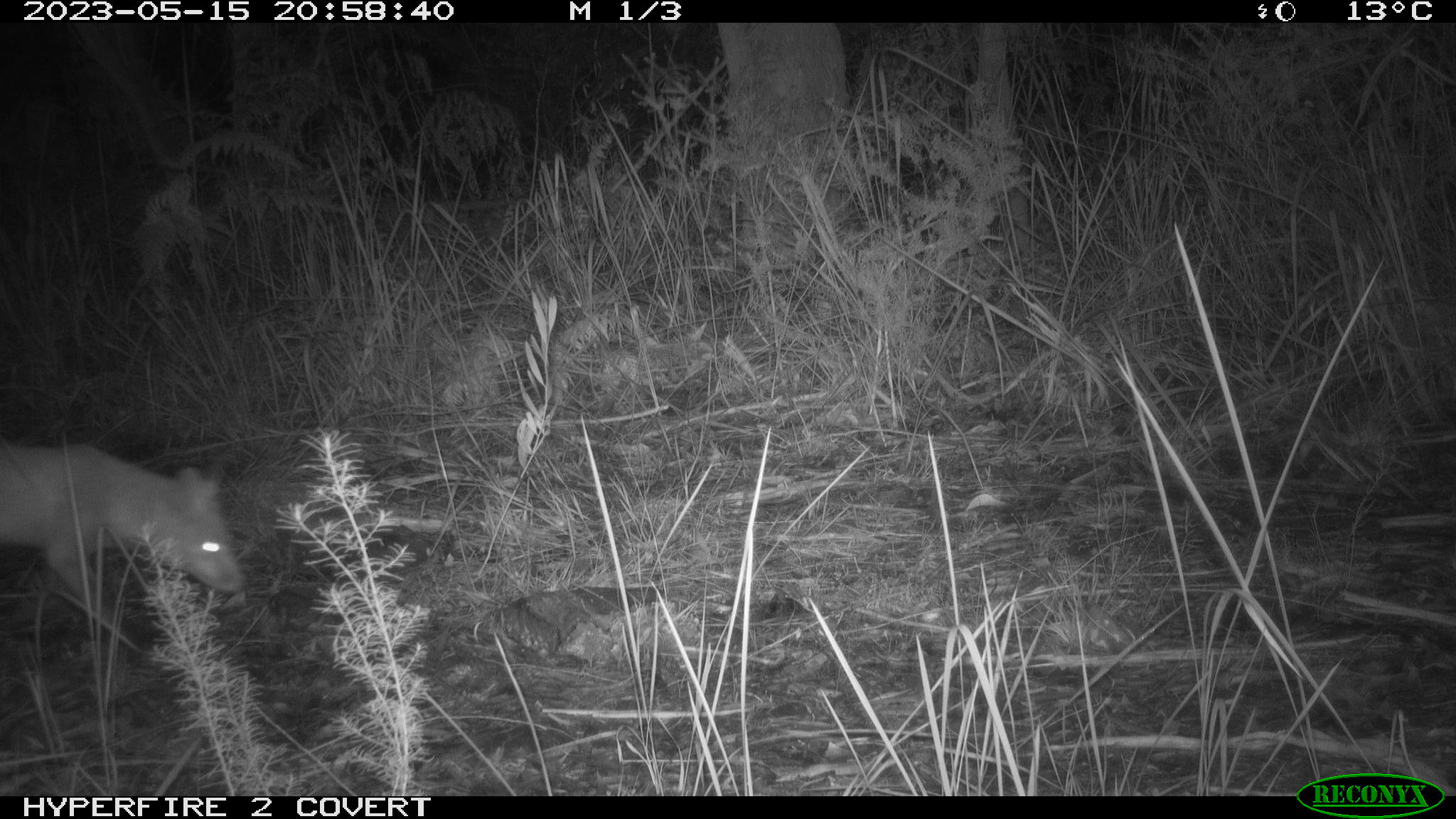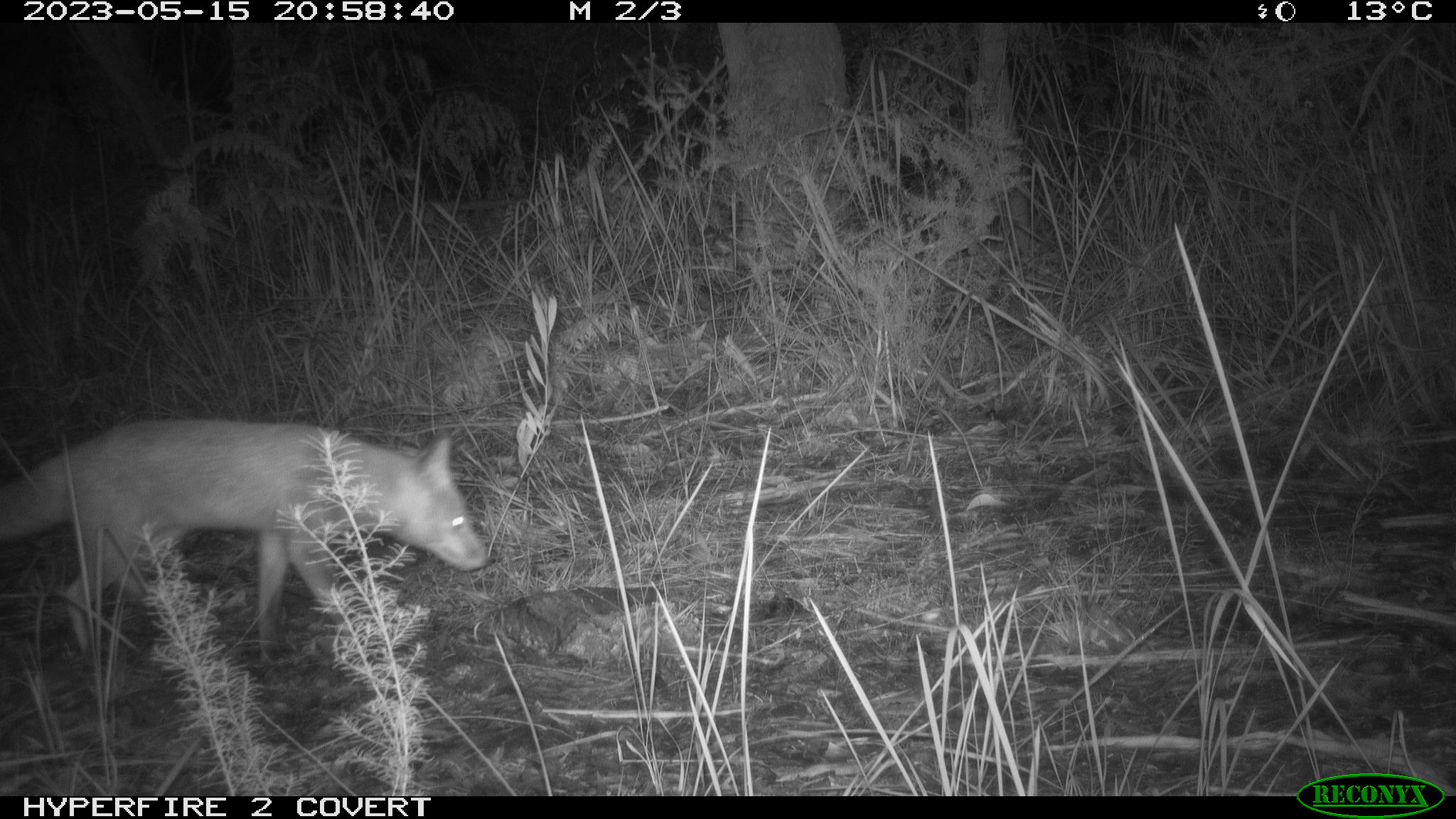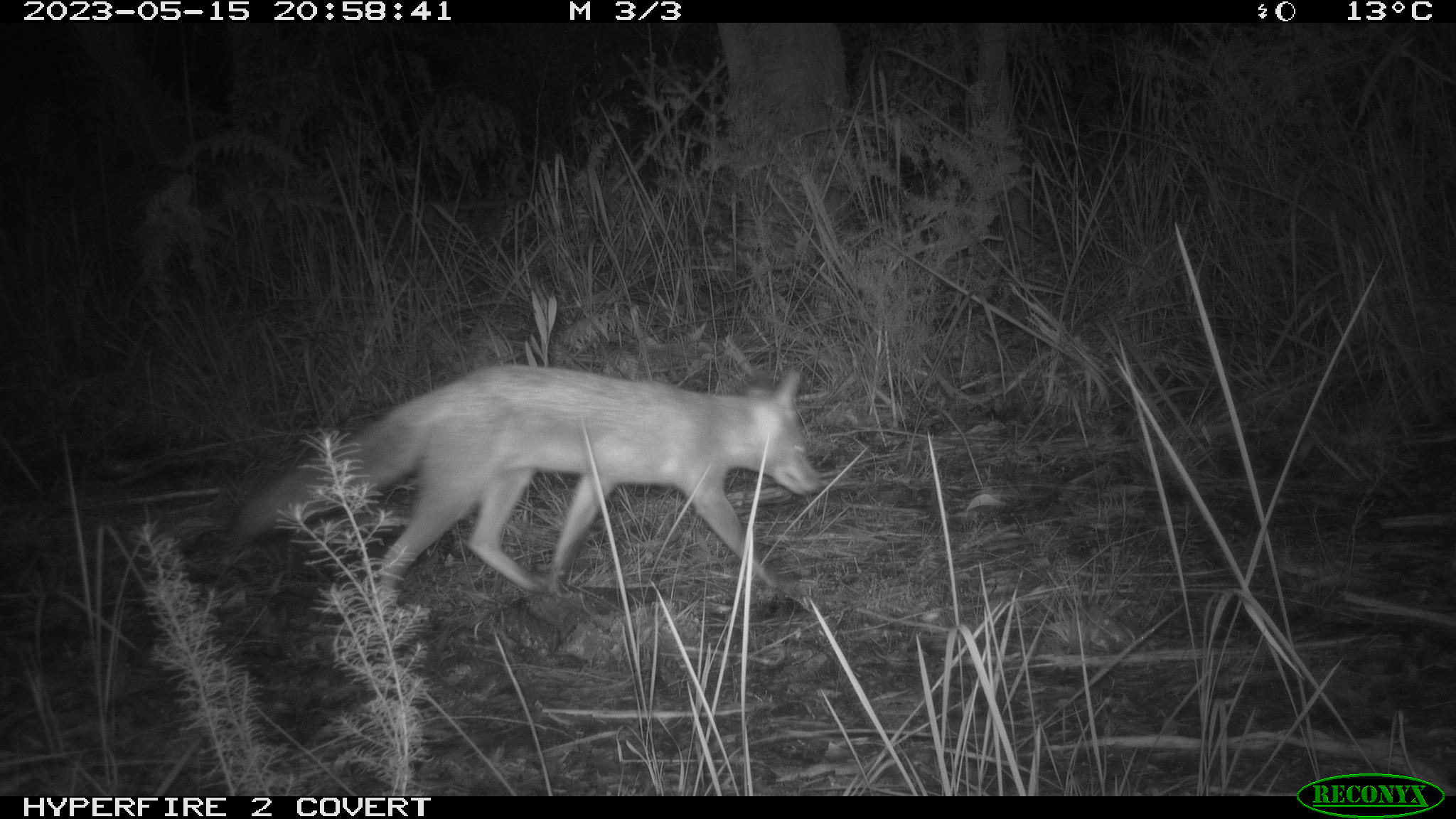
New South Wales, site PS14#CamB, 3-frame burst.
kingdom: Animalia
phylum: Chordata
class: Mammalia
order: Carnivora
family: Canidae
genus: Vulpes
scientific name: Vulpes vulpes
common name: red fox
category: fox